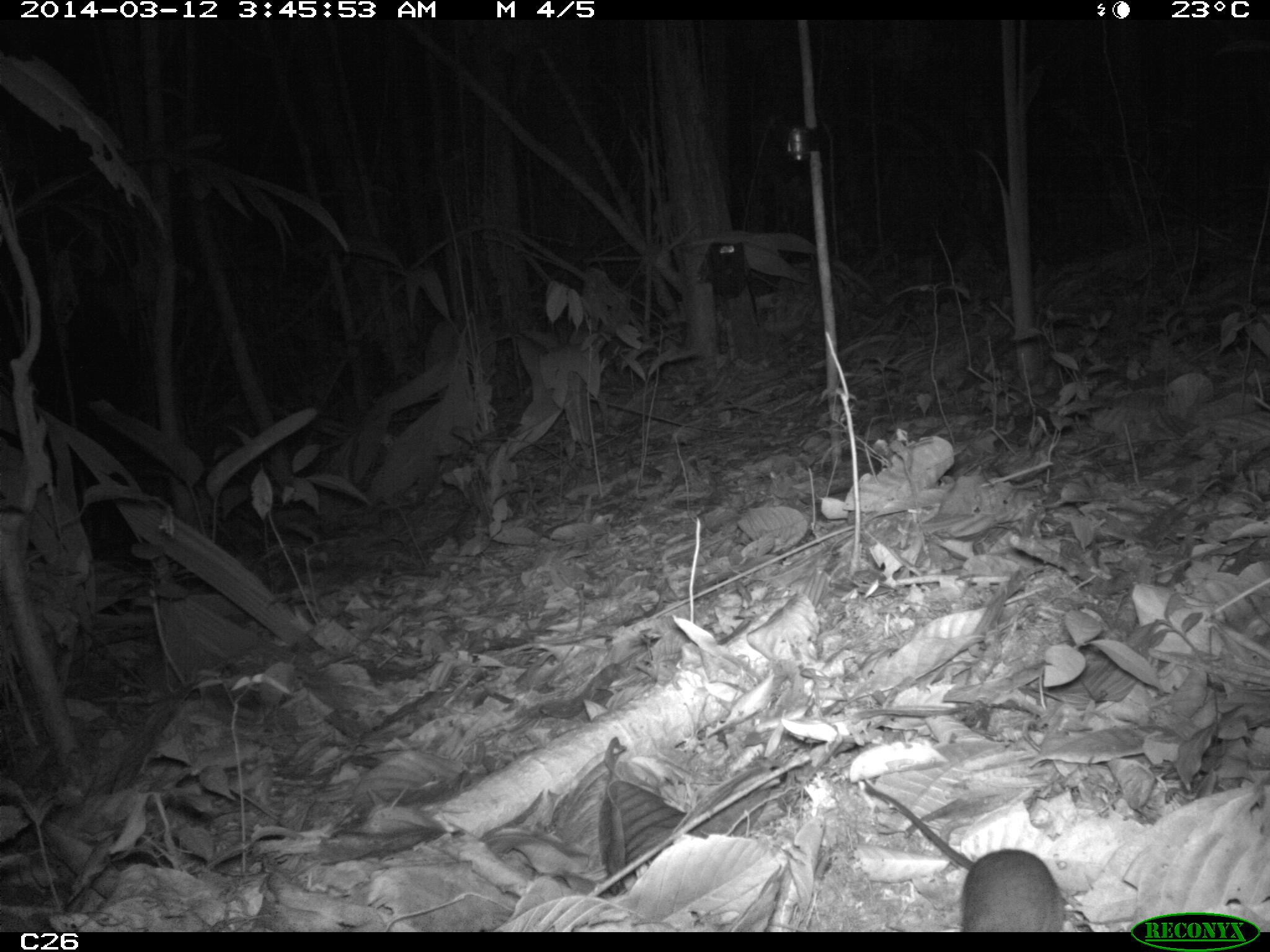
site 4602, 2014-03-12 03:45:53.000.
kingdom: Animalia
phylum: Chordata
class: Mammalia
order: Rodentia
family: Muridae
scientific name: Muridae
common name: mice, rats, and gerbils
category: unknown mouse or rat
Unknown mouse or rat (mice, rats, and gerbils) (Muridae), count 1, age adult.